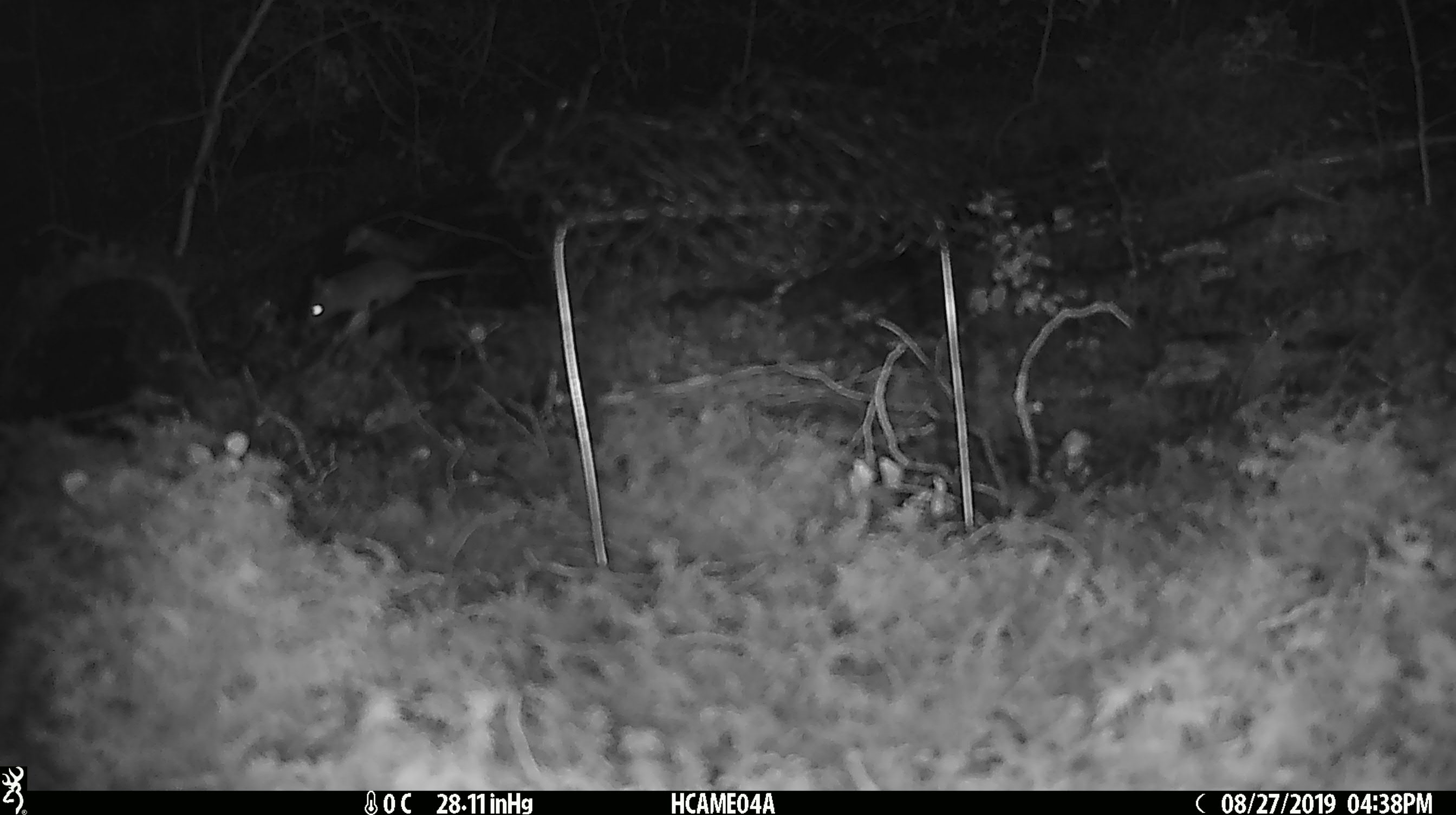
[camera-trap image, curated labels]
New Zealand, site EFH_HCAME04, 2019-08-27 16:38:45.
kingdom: Animalia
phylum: Chordata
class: Mammalia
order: Rodentia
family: Muridae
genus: Mus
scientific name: Mus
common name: mouse